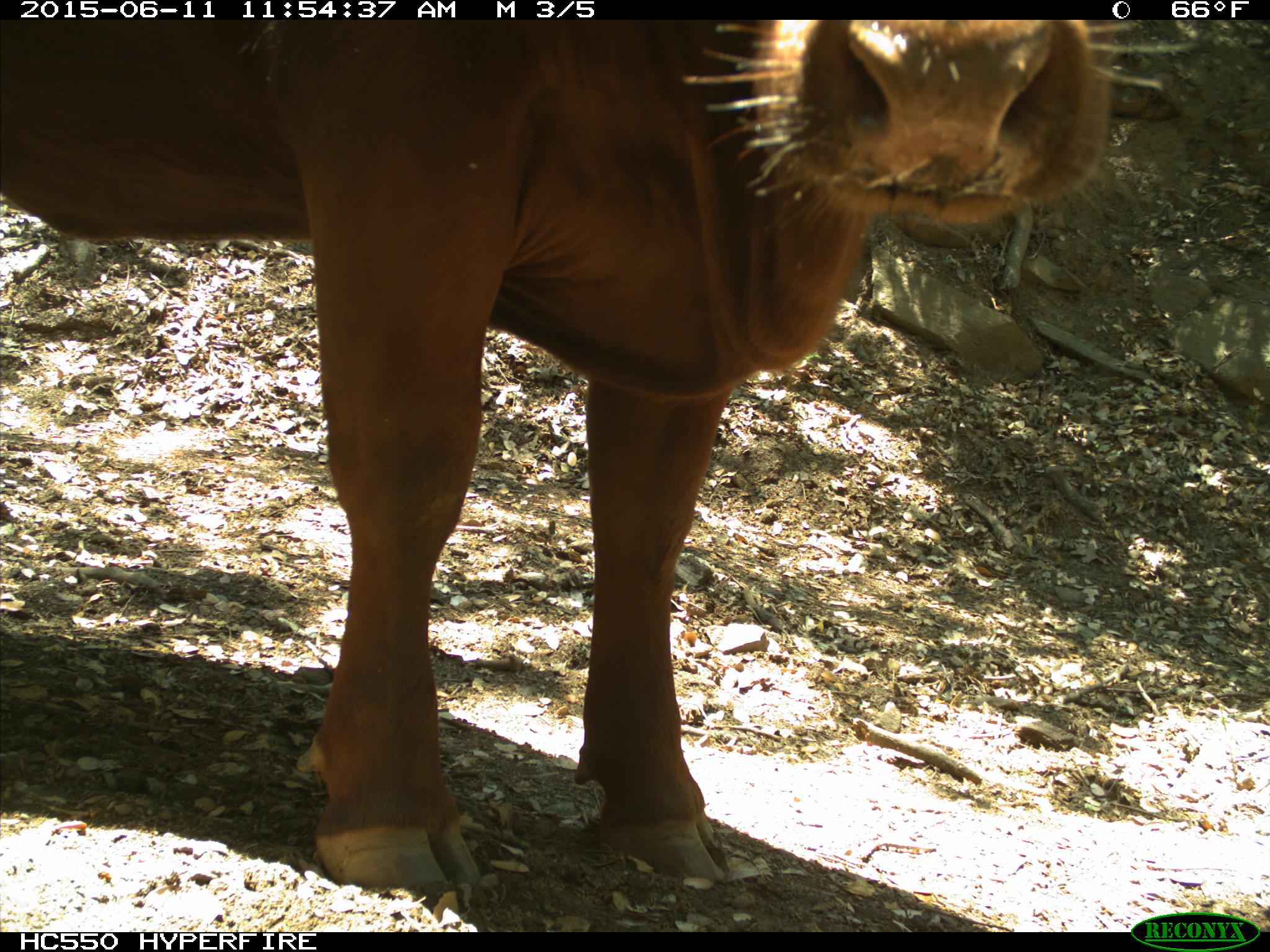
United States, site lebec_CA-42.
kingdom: Animalia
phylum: Chordata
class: Mammalia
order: Artiodactyla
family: Bovidae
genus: Bos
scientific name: Bos taurus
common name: domestic cow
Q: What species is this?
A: Bos taurus (domestic cow).